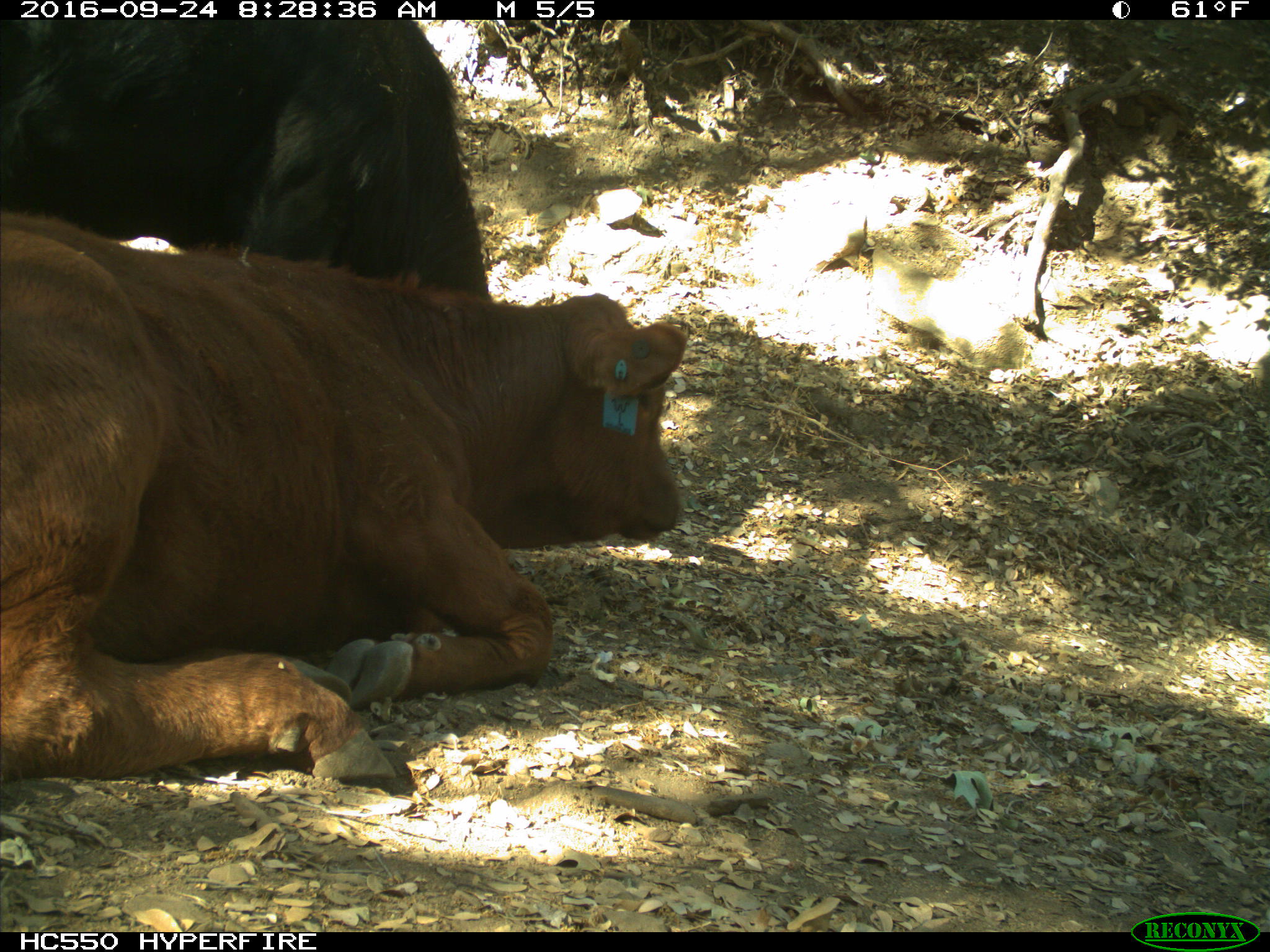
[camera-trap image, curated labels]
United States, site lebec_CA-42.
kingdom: Animalia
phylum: Chordata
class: Mammalia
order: Artiodactyla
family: Bovidae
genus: Bos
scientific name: Bos taurus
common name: domestic cow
Bos taurus (domestic cow).